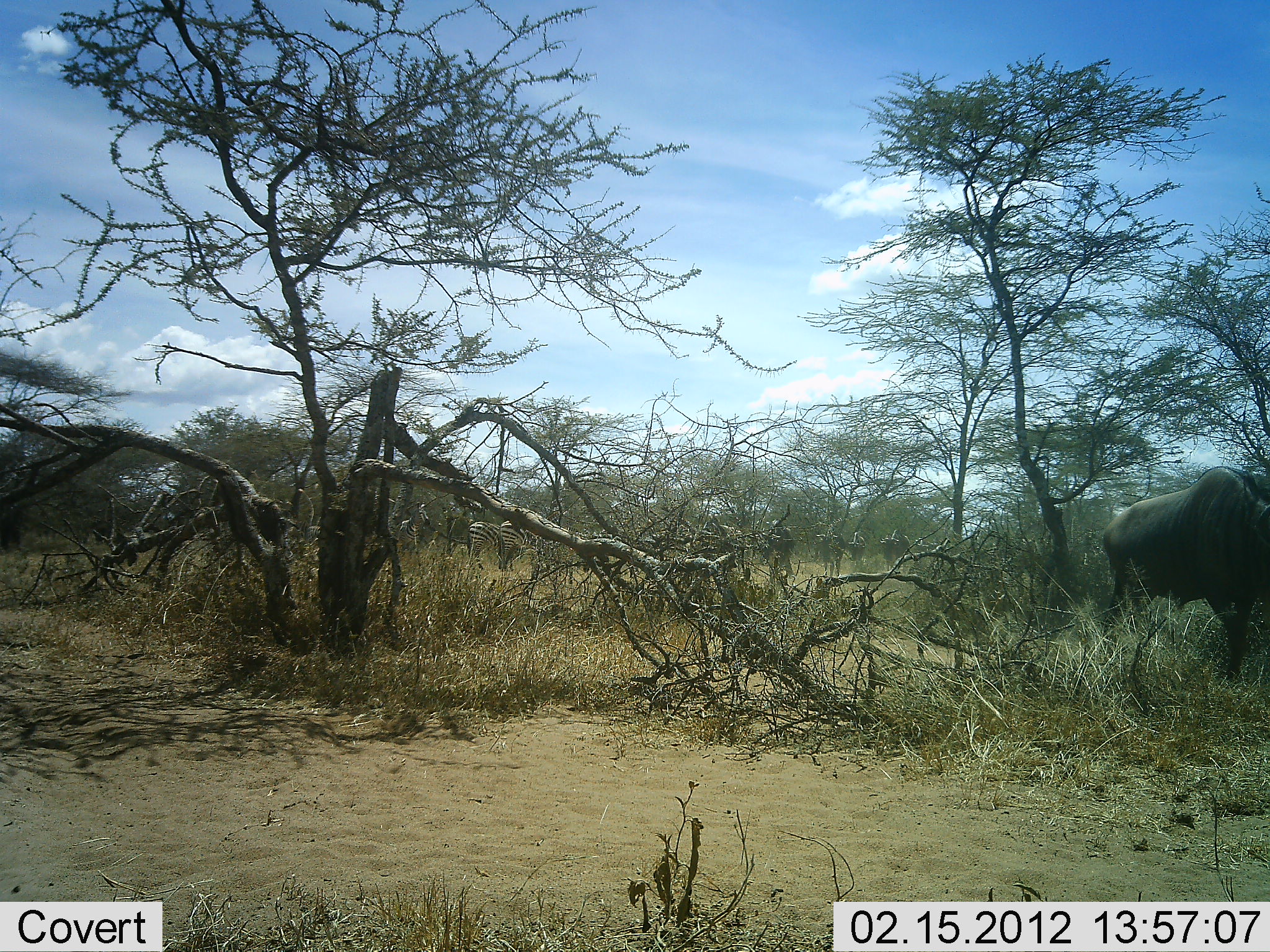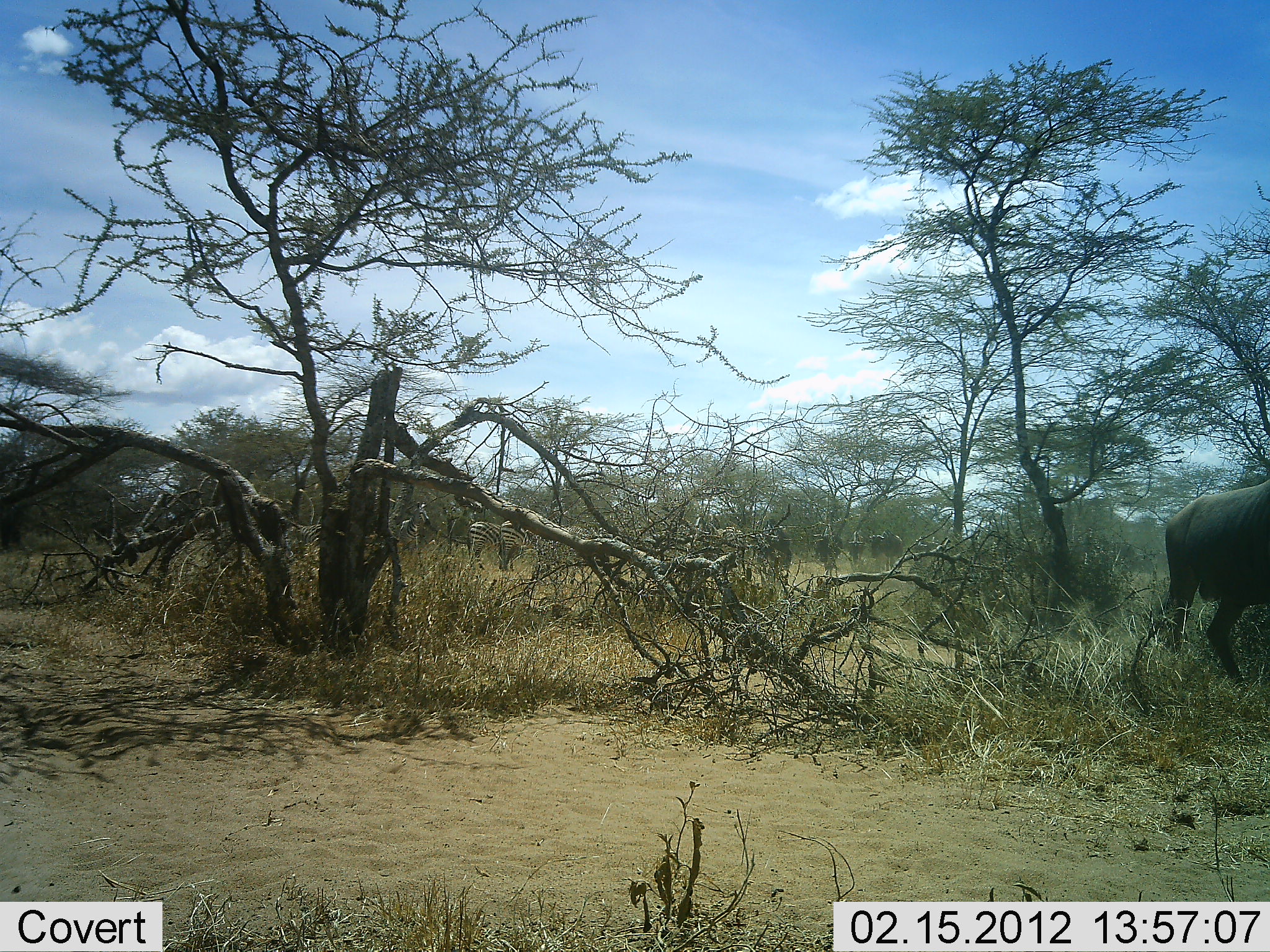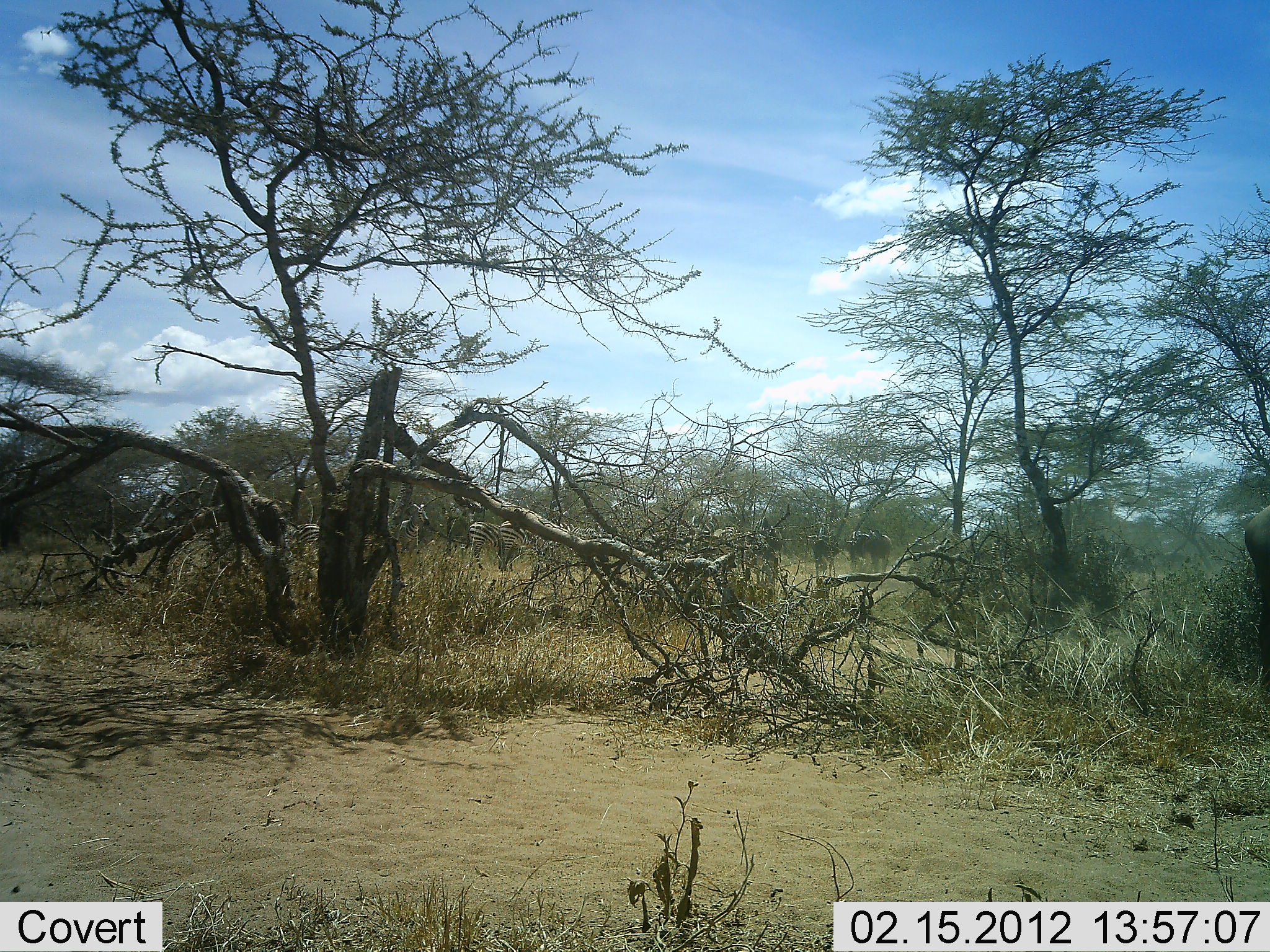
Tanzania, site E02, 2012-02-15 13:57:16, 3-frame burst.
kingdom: Animalia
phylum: Chordata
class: Mammalia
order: Artiodactyla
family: Bovidae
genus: Connochaetes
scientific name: Connochaetes taurinus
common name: blue wildebeest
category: wildebeest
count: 6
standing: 14%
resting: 0%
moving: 100%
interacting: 0%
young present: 0%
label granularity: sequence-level